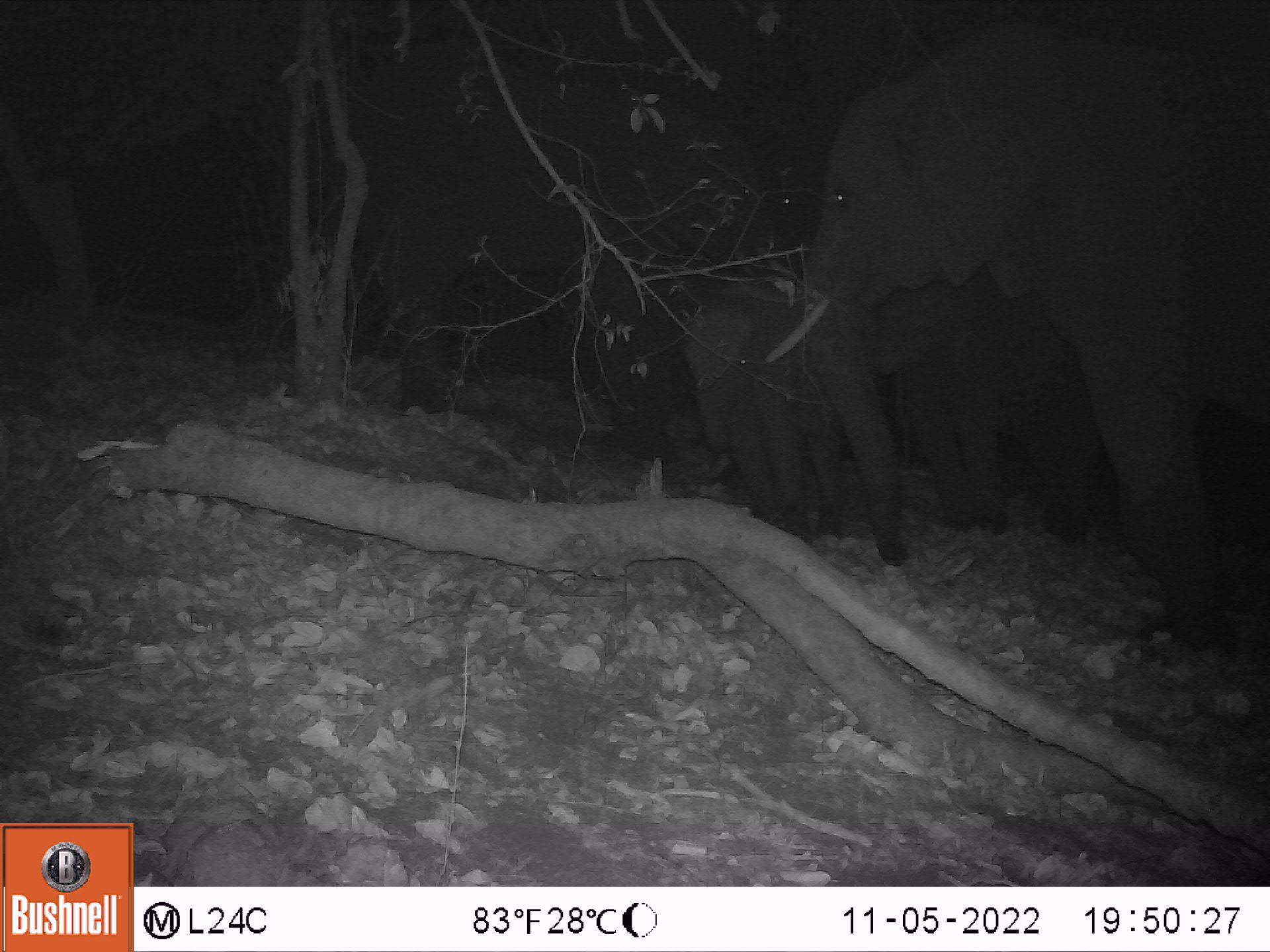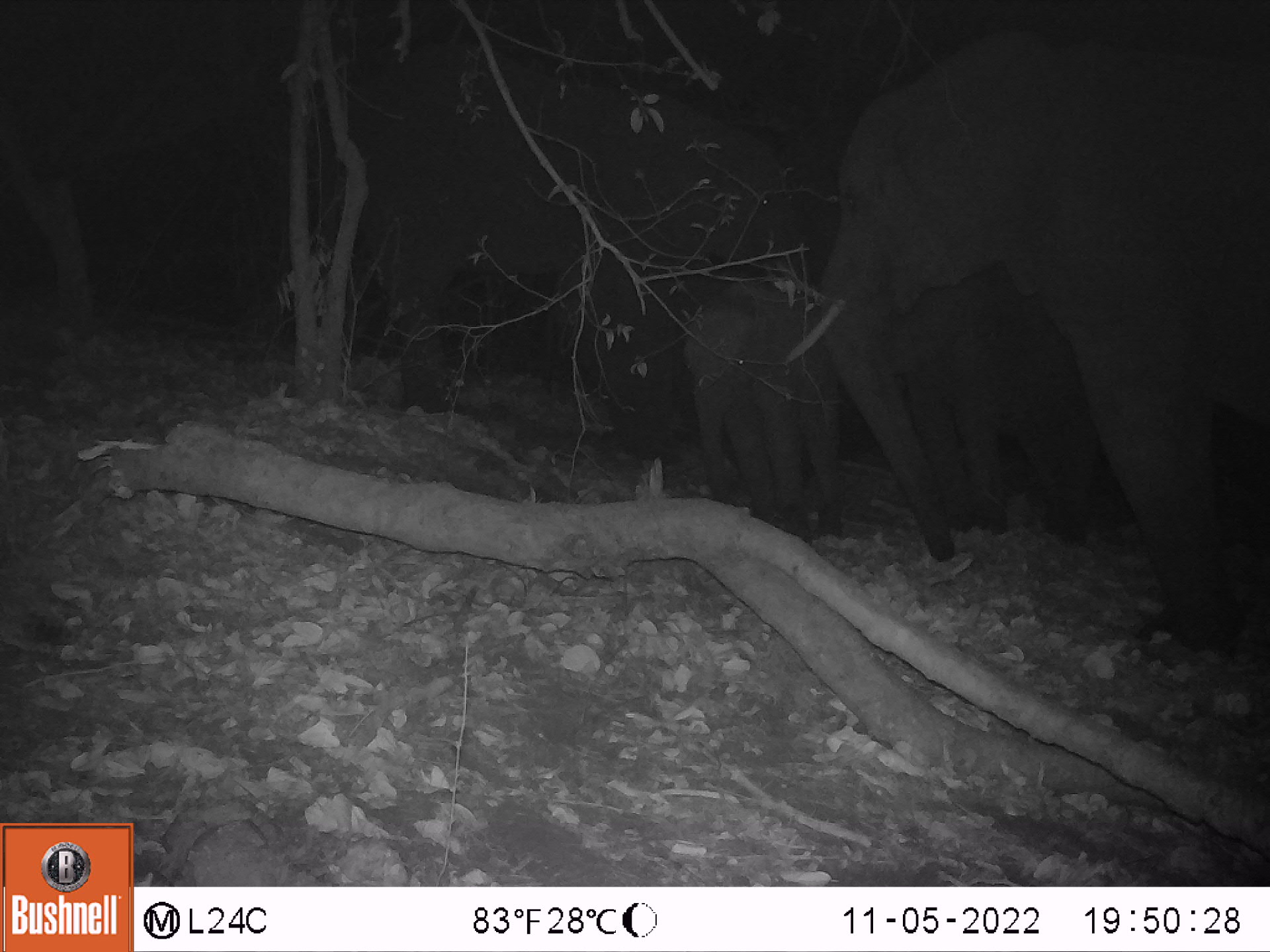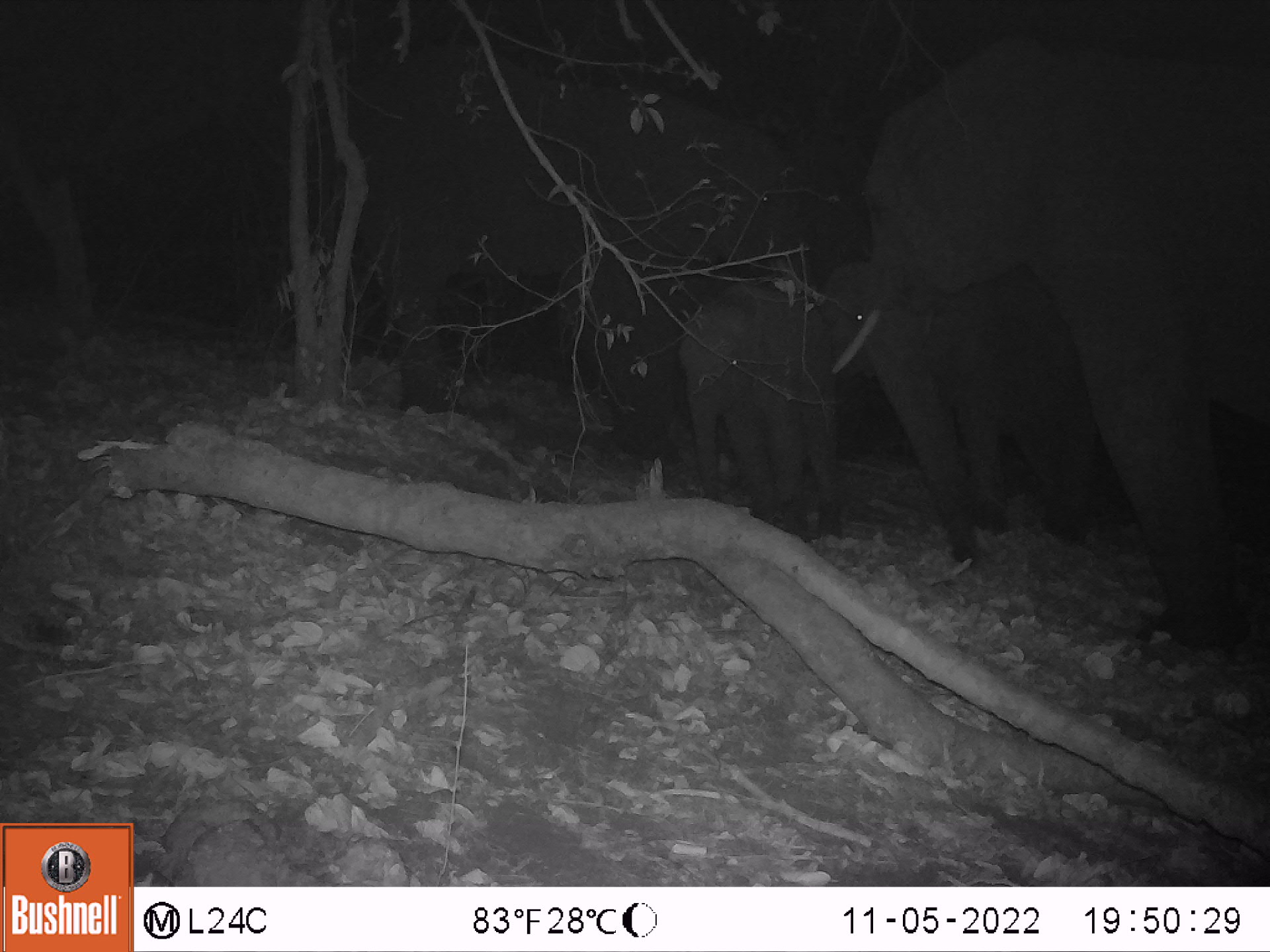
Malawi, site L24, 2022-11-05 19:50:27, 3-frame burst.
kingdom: Animalia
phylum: Chordata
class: Mammalia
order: Proboscidea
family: Elephantidae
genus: Loxodonta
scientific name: Loxodonta africana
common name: african savanna elephant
African savanna elephant (Loxodonta africana), count 5.